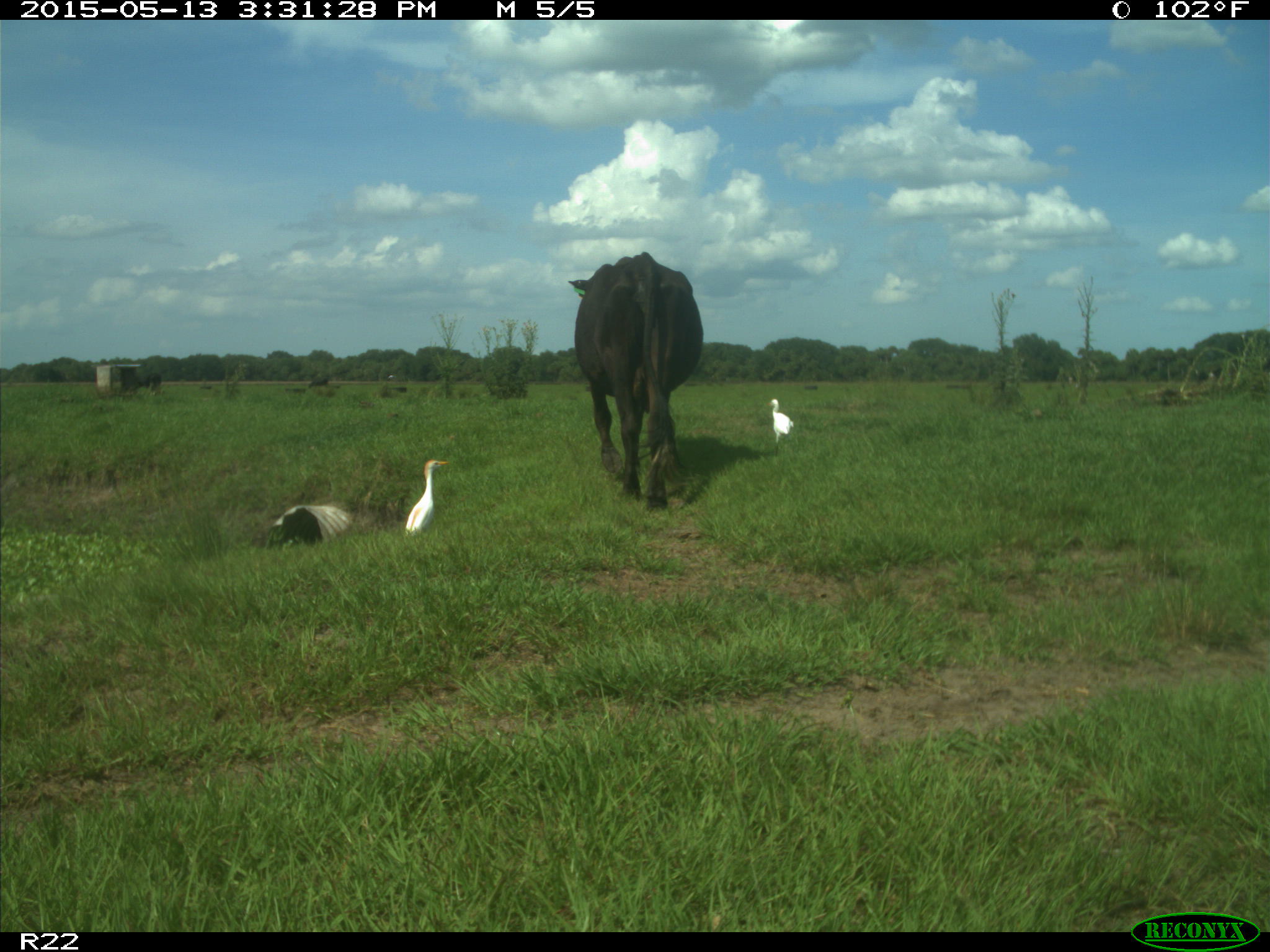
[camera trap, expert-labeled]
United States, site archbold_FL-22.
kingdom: Animalia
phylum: Chordata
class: Mammalia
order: Artiodactyla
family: Bovidae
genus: Bos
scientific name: Bos taurus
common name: domestic cow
Bos taurus (domestic cow).